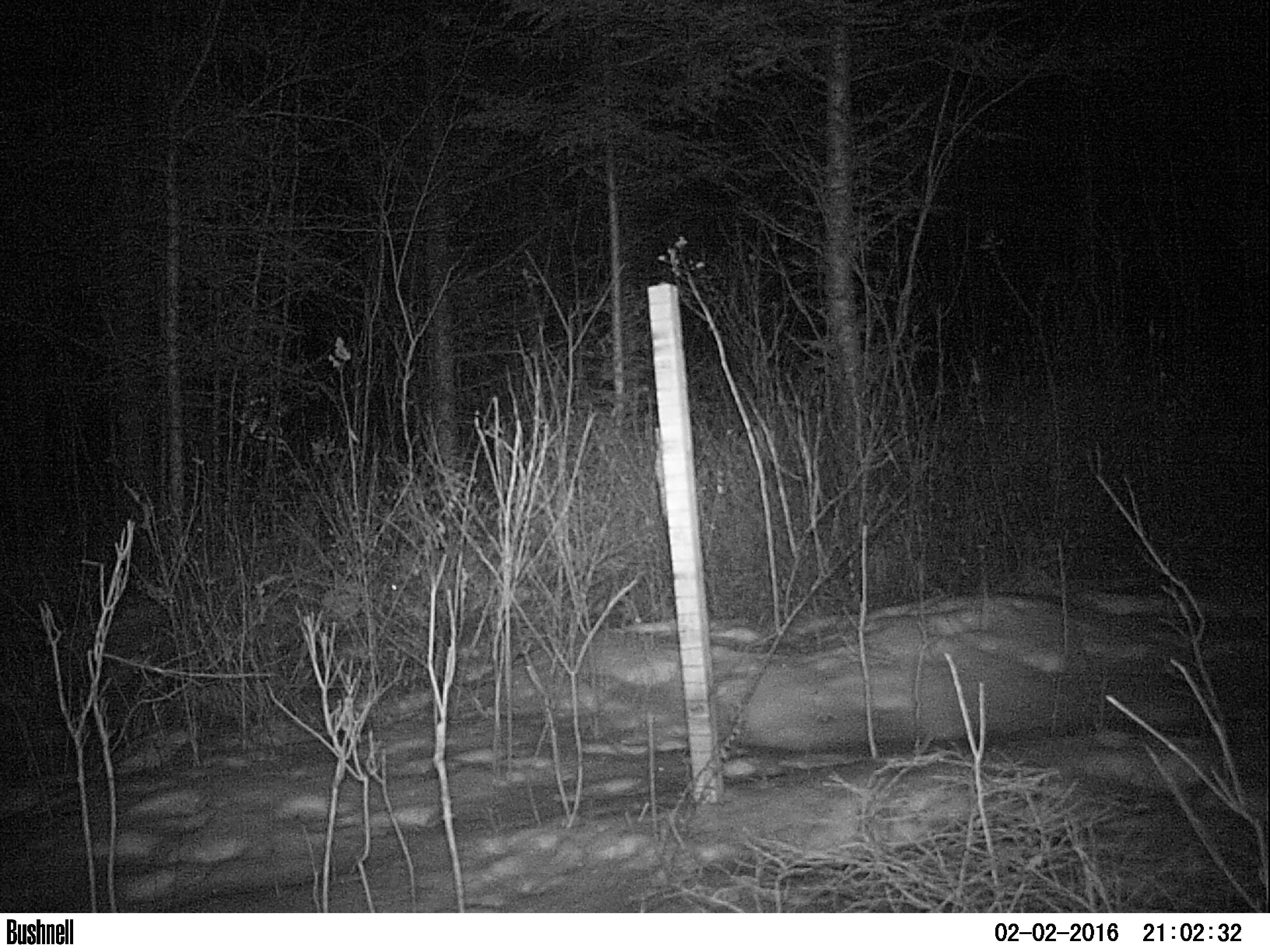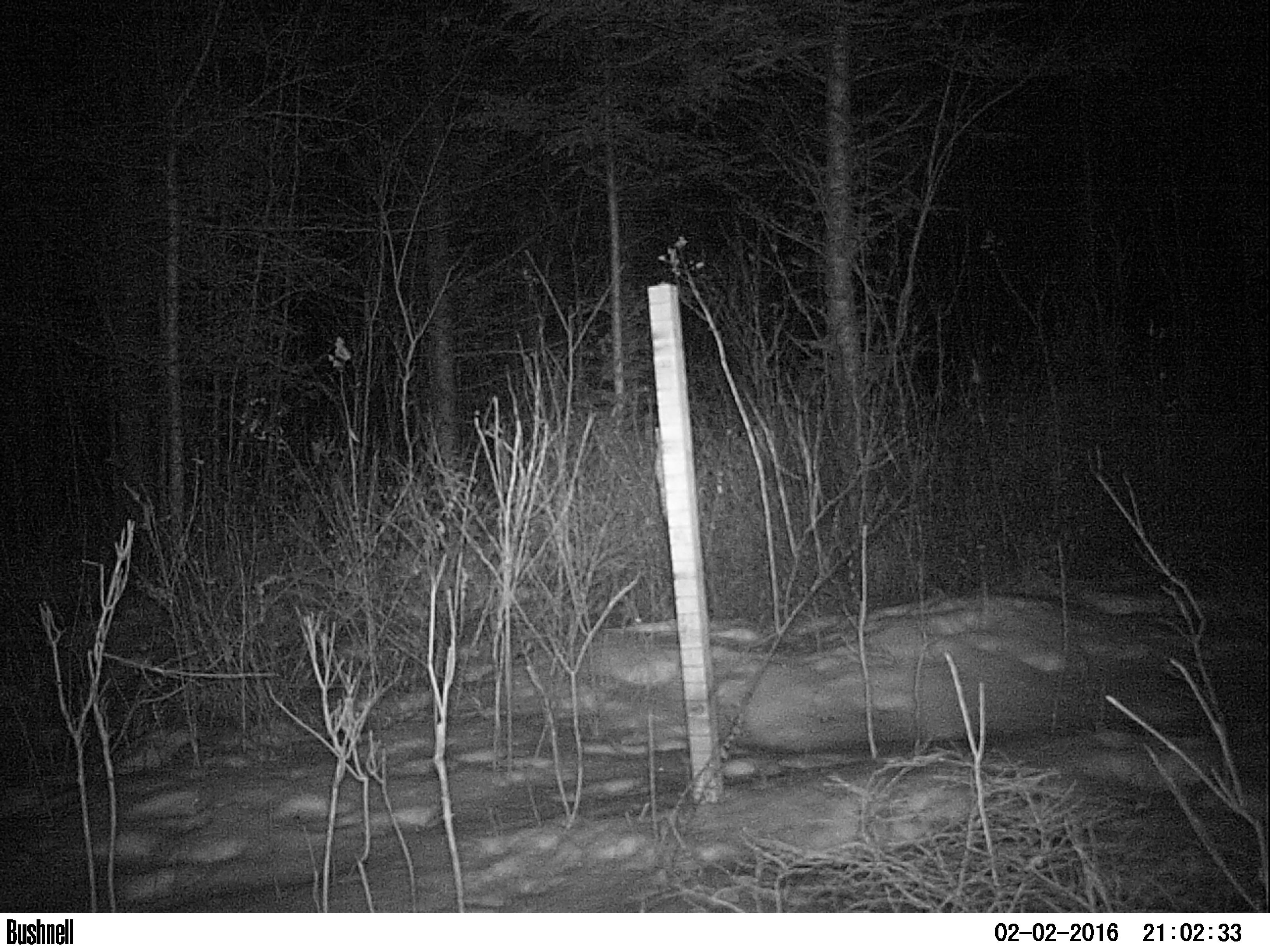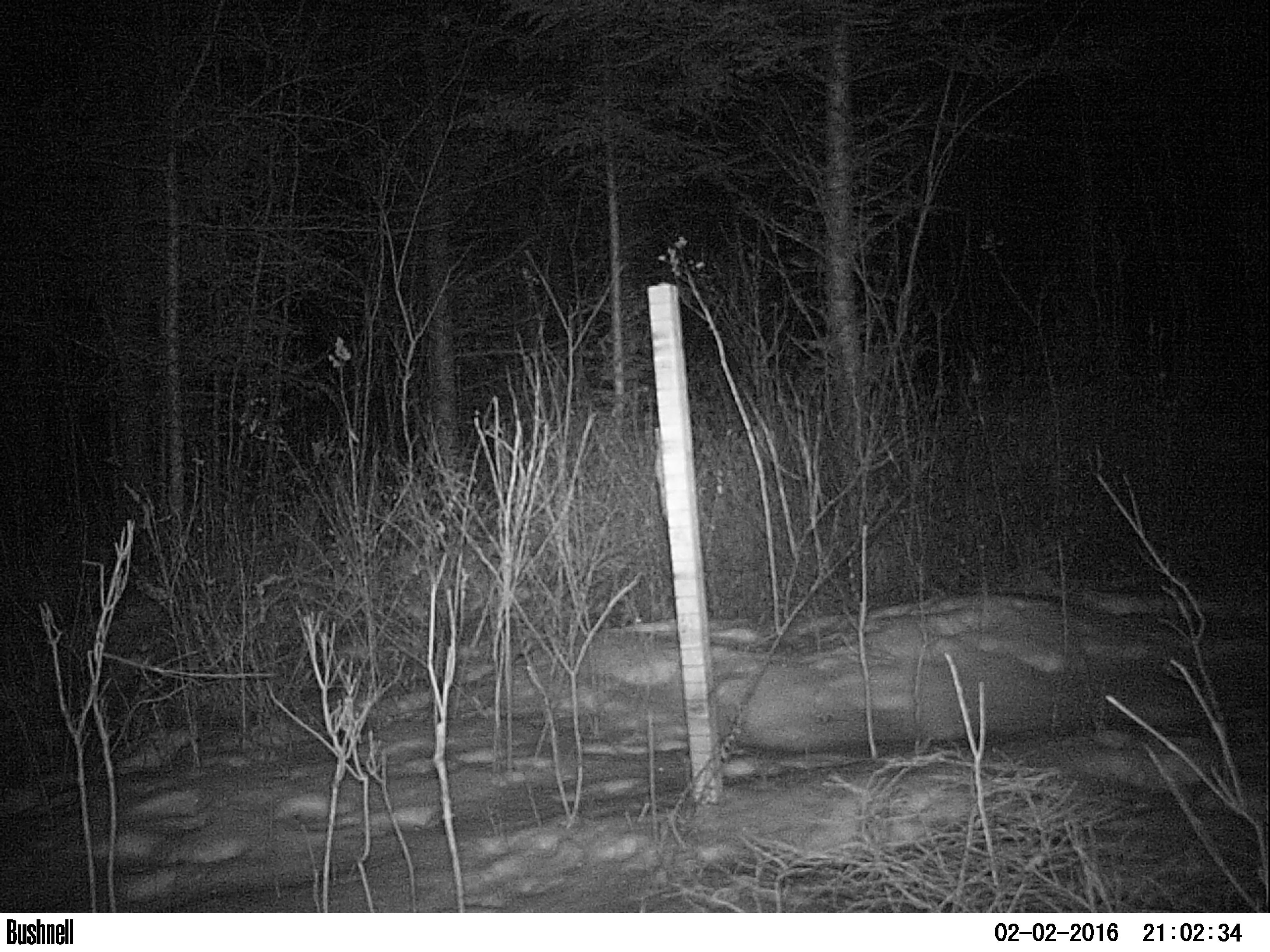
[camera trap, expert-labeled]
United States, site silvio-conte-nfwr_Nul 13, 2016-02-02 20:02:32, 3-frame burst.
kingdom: Animalia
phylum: Chordata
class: Mammalia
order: Lagomorpha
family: Leporidae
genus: Lepus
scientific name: Lepus americanus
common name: snowshoe hare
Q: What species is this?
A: Snowshoe hare (Lepus americanus).